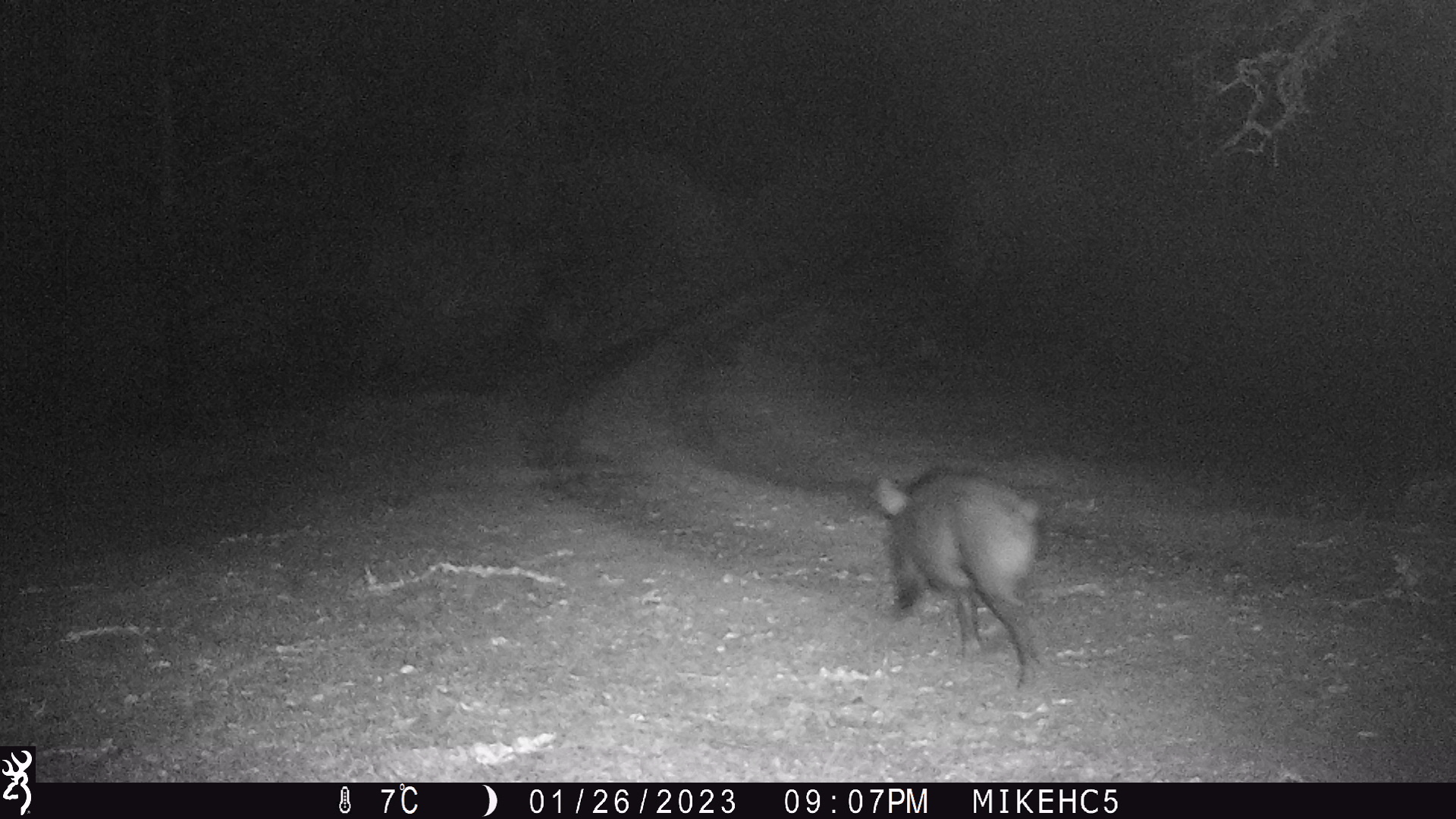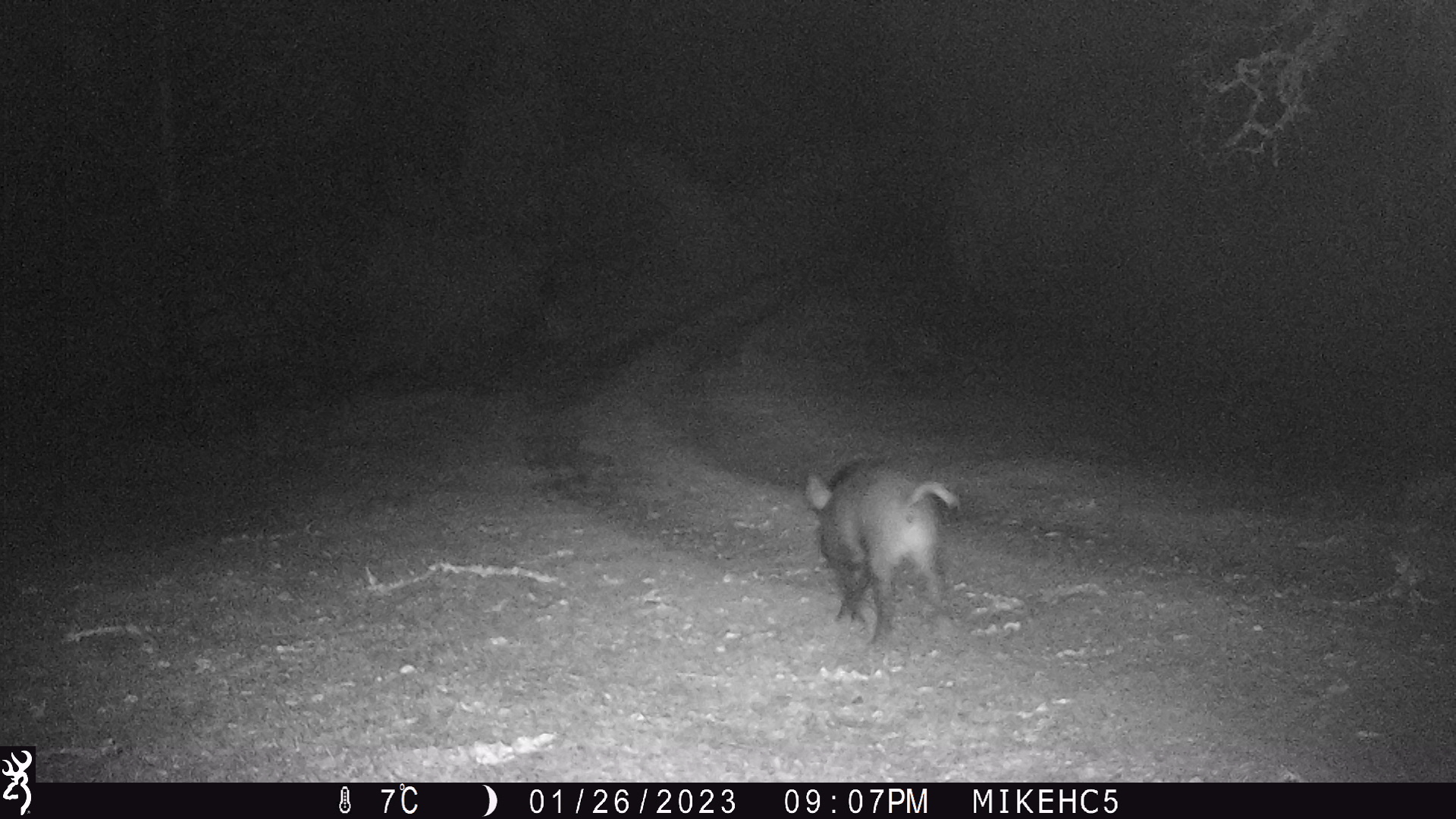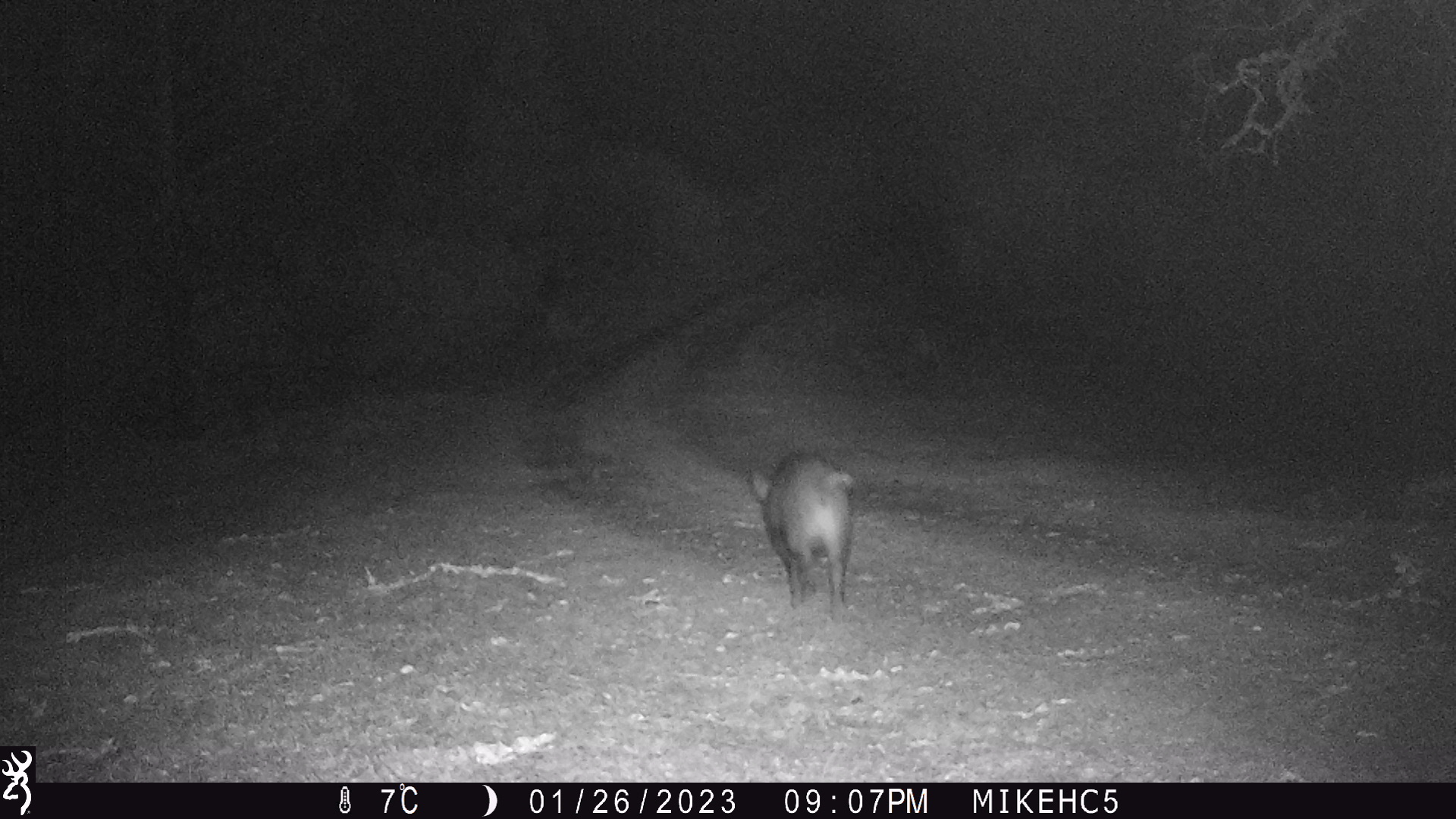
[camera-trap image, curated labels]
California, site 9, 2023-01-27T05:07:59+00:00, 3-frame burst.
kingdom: Animalia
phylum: Chordata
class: Mammalia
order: Artiodactyla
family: Suidae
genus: Sus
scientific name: Sus scrofa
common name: wild boar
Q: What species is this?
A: Wild boar (Sus scrofa).